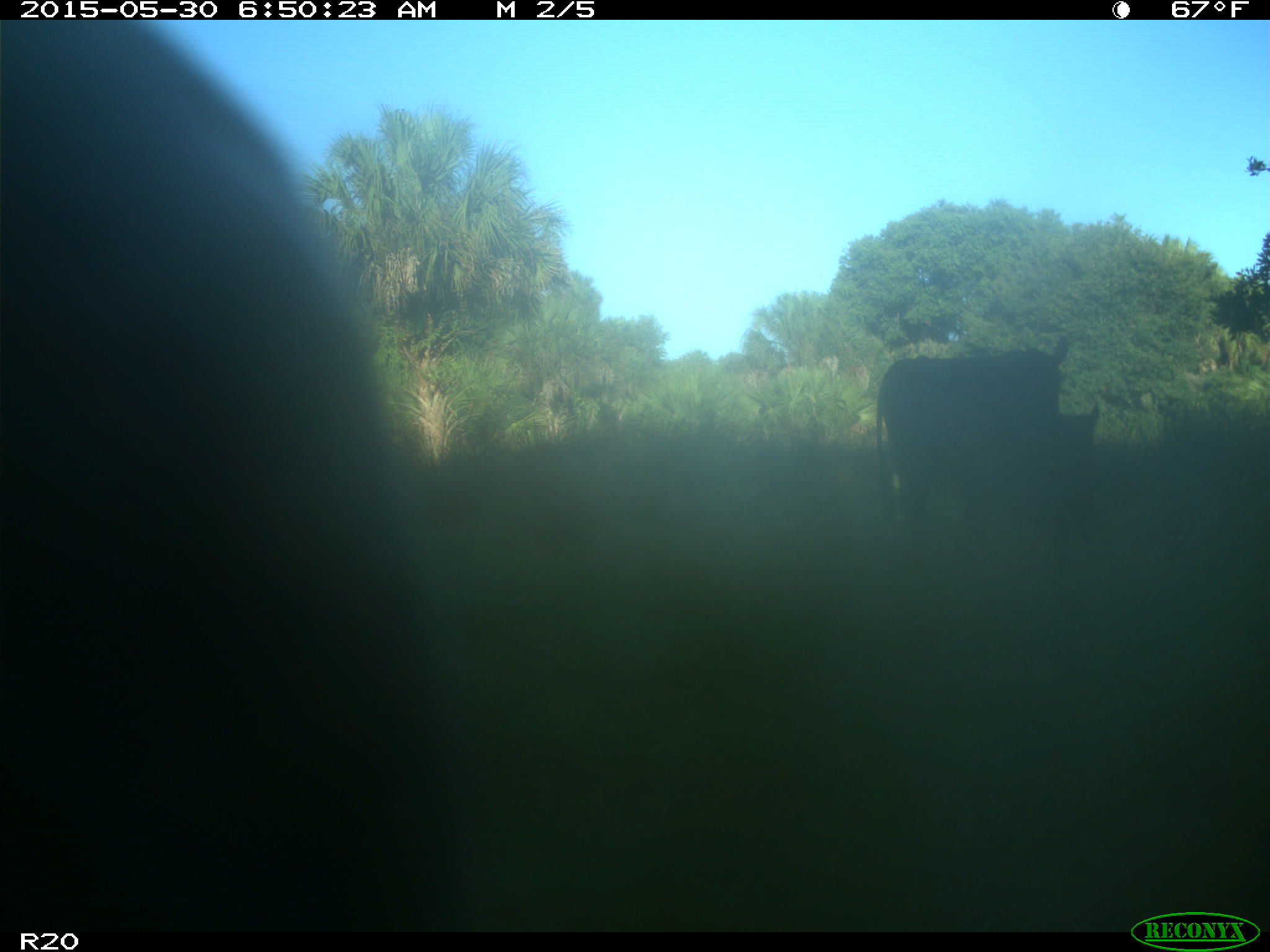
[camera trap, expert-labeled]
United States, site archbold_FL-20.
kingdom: Animalia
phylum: Chordata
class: Mammalia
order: Artiodactyla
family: Bovidae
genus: Bos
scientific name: Bos taurus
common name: domestic cow